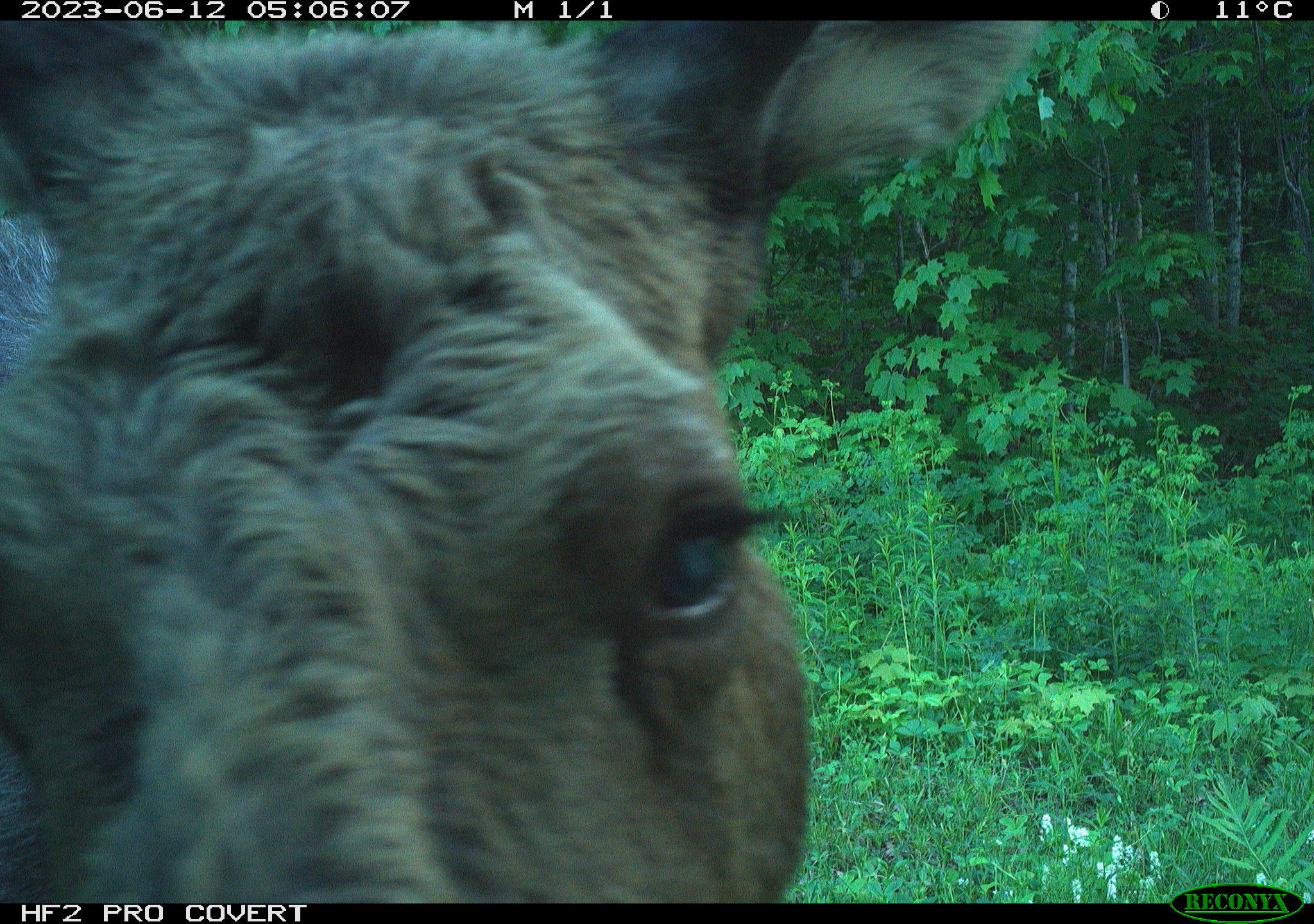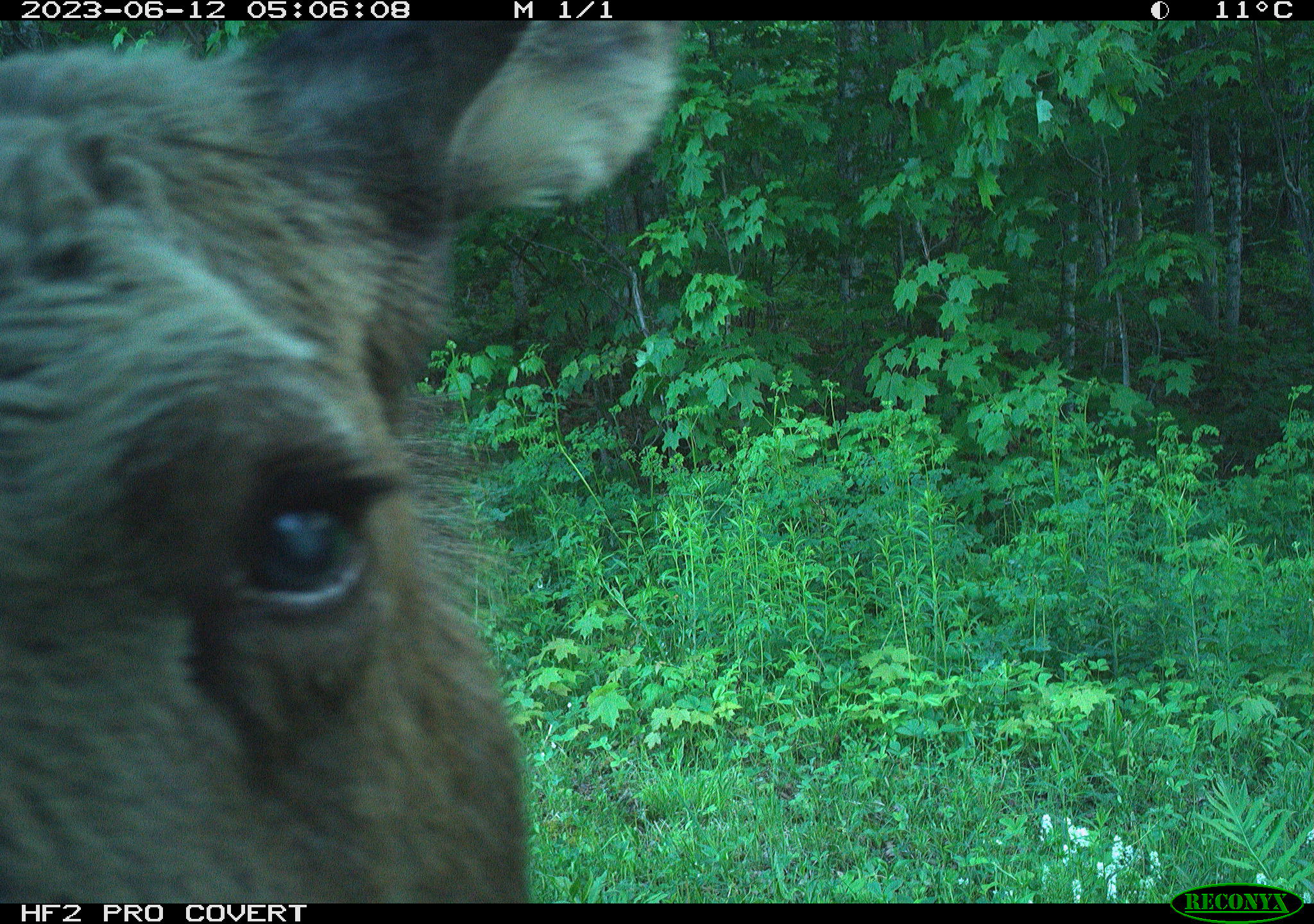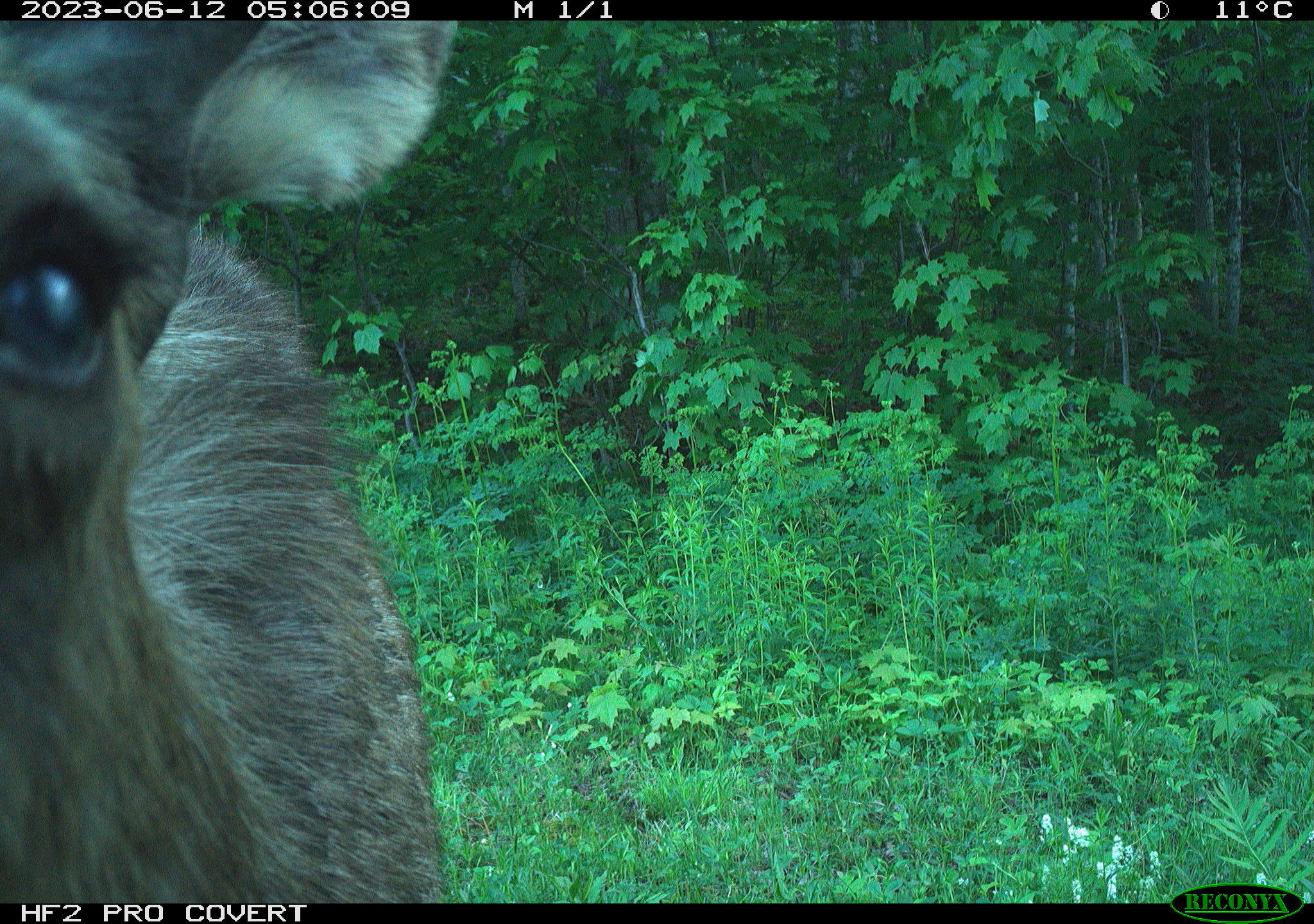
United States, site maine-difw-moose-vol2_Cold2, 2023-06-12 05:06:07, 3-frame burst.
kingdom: Animalia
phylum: Chordata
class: Mammalia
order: Artiodactyla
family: Cervidae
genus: Alces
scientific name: Alces alces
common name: moose